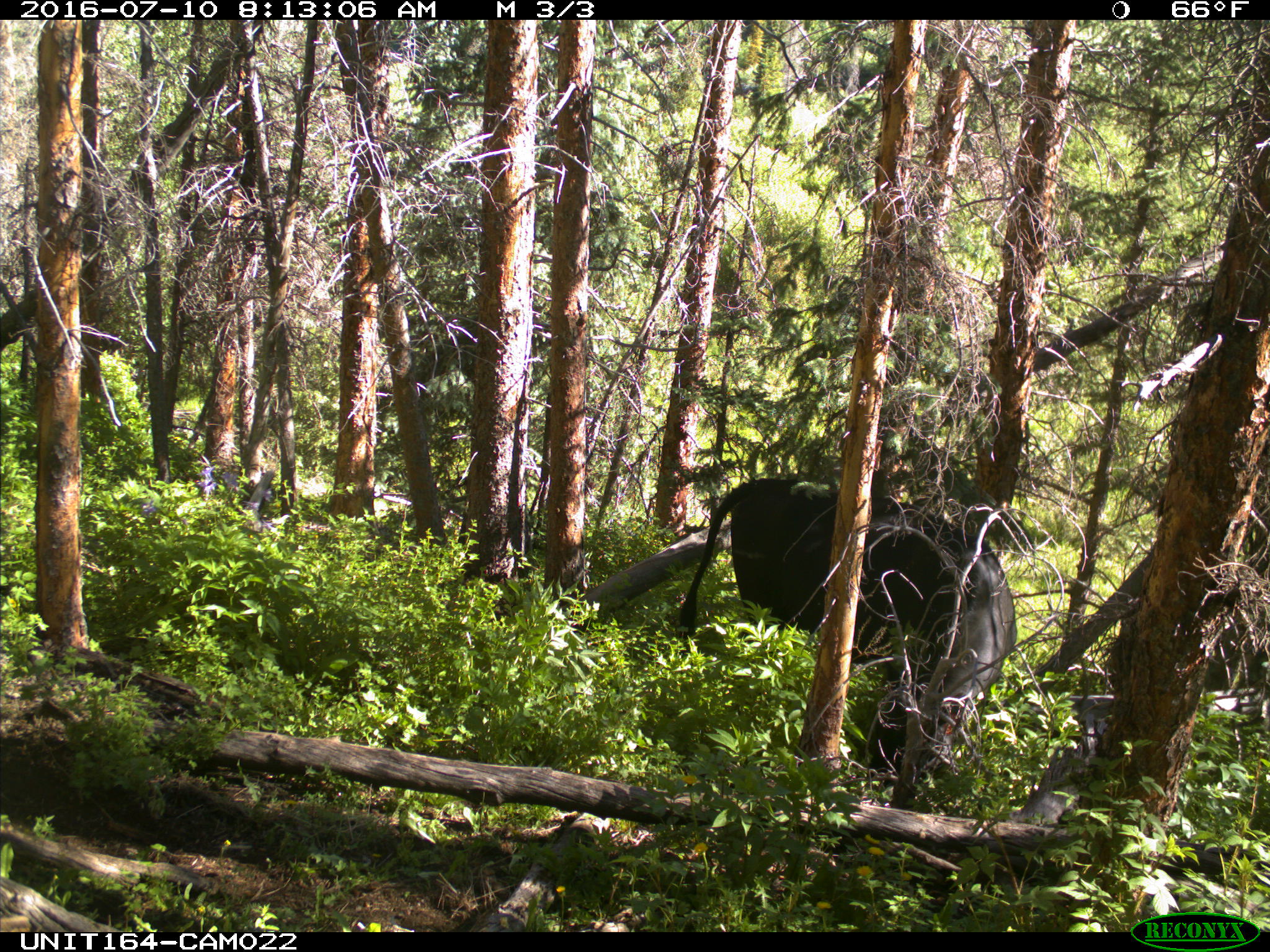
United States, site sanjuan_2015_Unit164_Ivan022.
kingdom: Animalia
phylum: Chordata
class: Mammalia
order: Artiodactyla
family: Bovidae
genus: Bos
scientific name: Bos taurus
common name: domestic cow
Bos taurus (domestic cow).